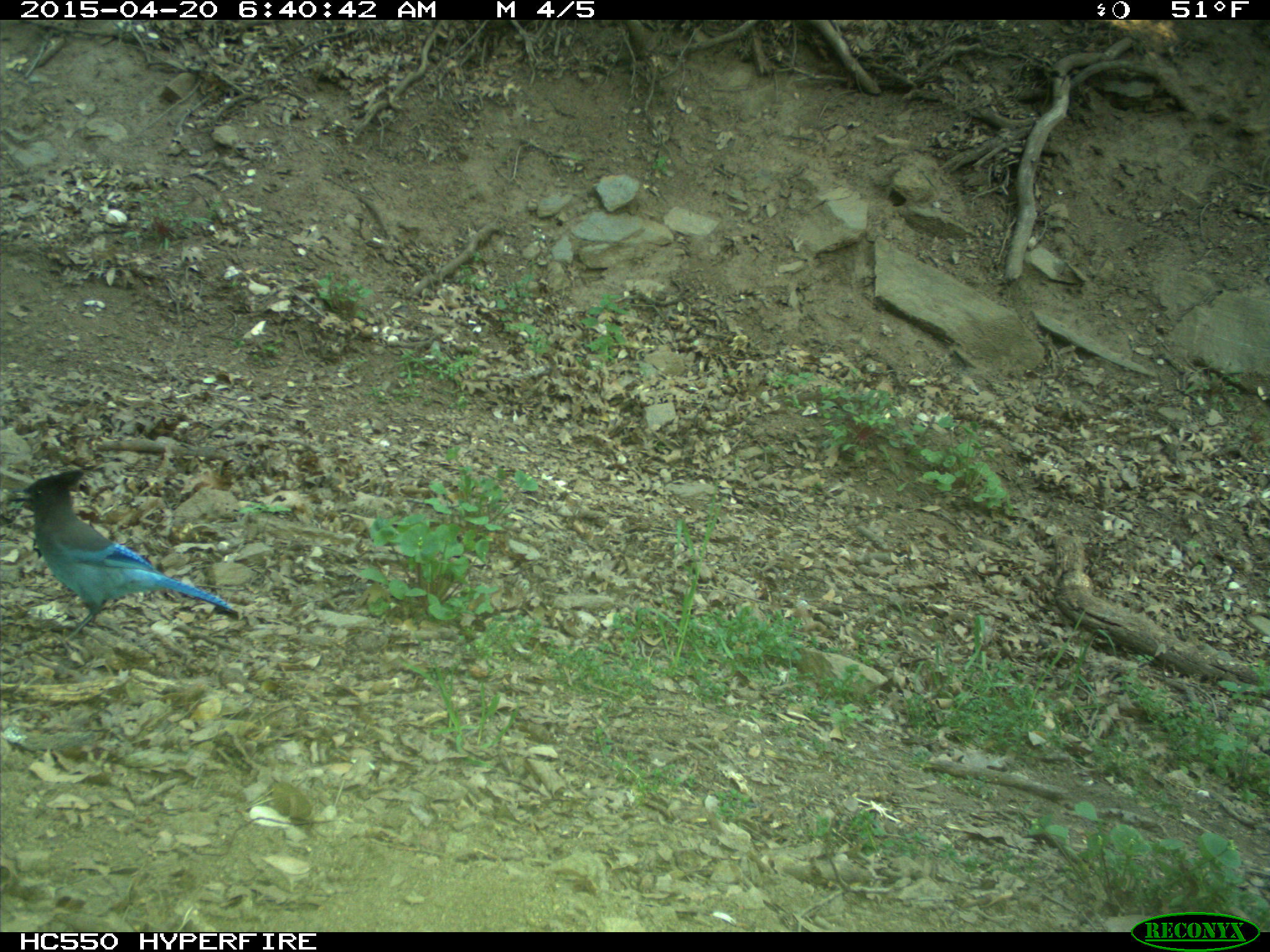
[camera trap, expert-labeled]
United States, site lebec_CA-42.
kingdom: Animalia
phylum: Chordata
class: Aves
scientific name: Aves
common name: birds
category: unidentified bird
Unidentified bird (birds) (Aves).